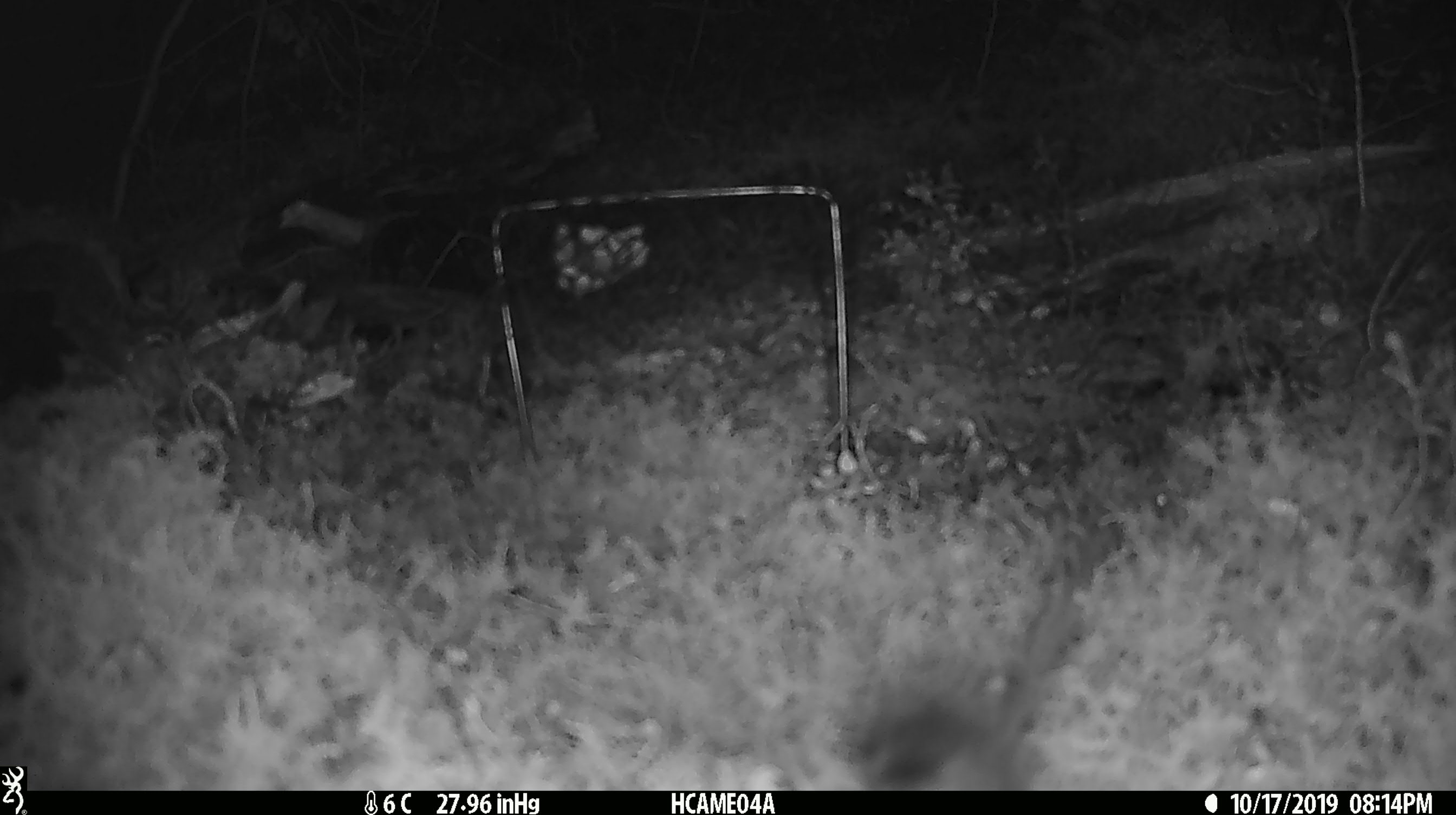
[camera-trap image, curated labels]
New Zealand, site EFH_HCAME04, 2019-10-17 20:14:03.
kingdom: Animalia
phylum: Chordata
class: Mammalia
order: Rodentia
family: Muridae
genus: Mus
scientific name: Mus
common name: mouse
Mouse (Mus).